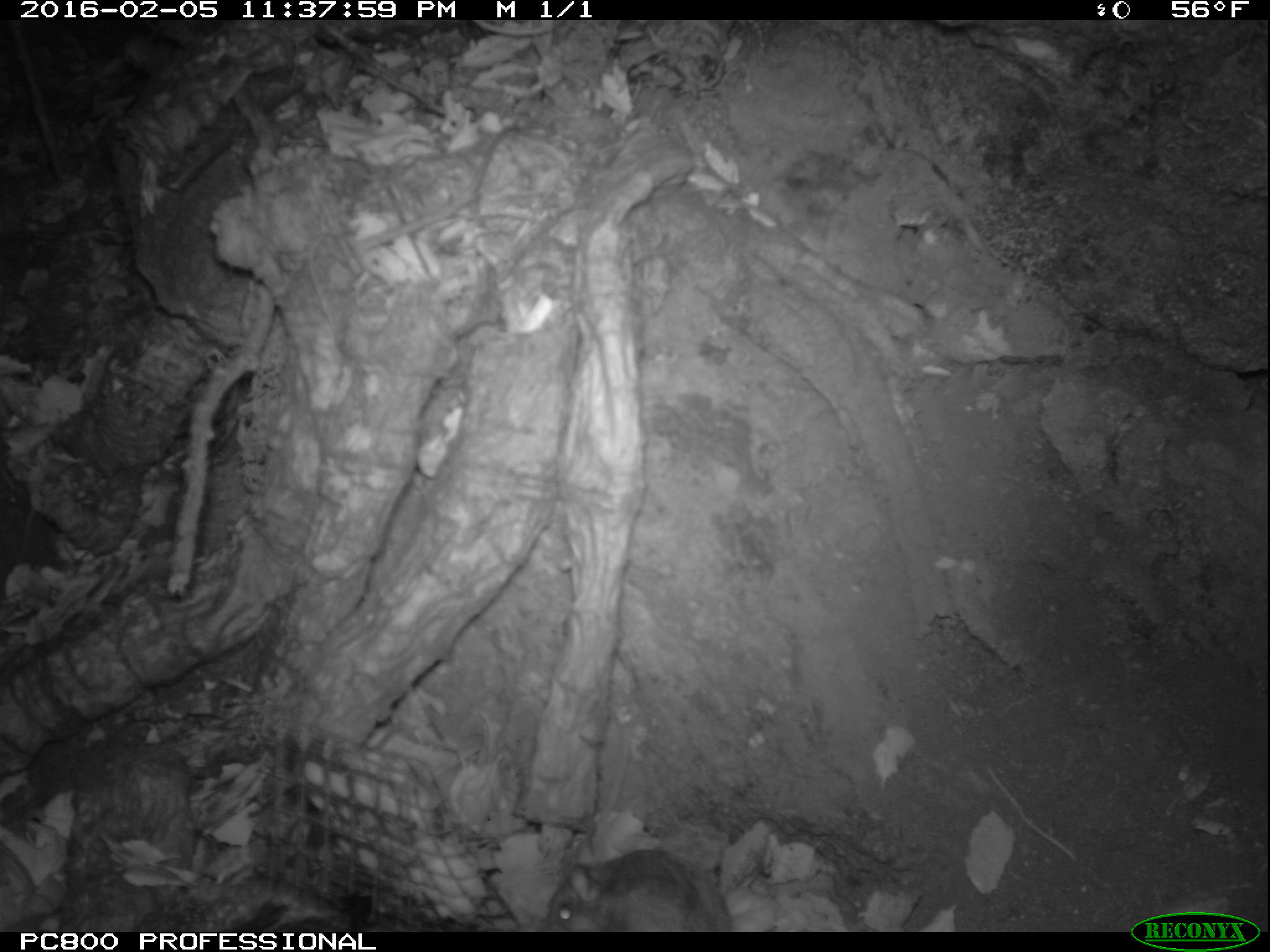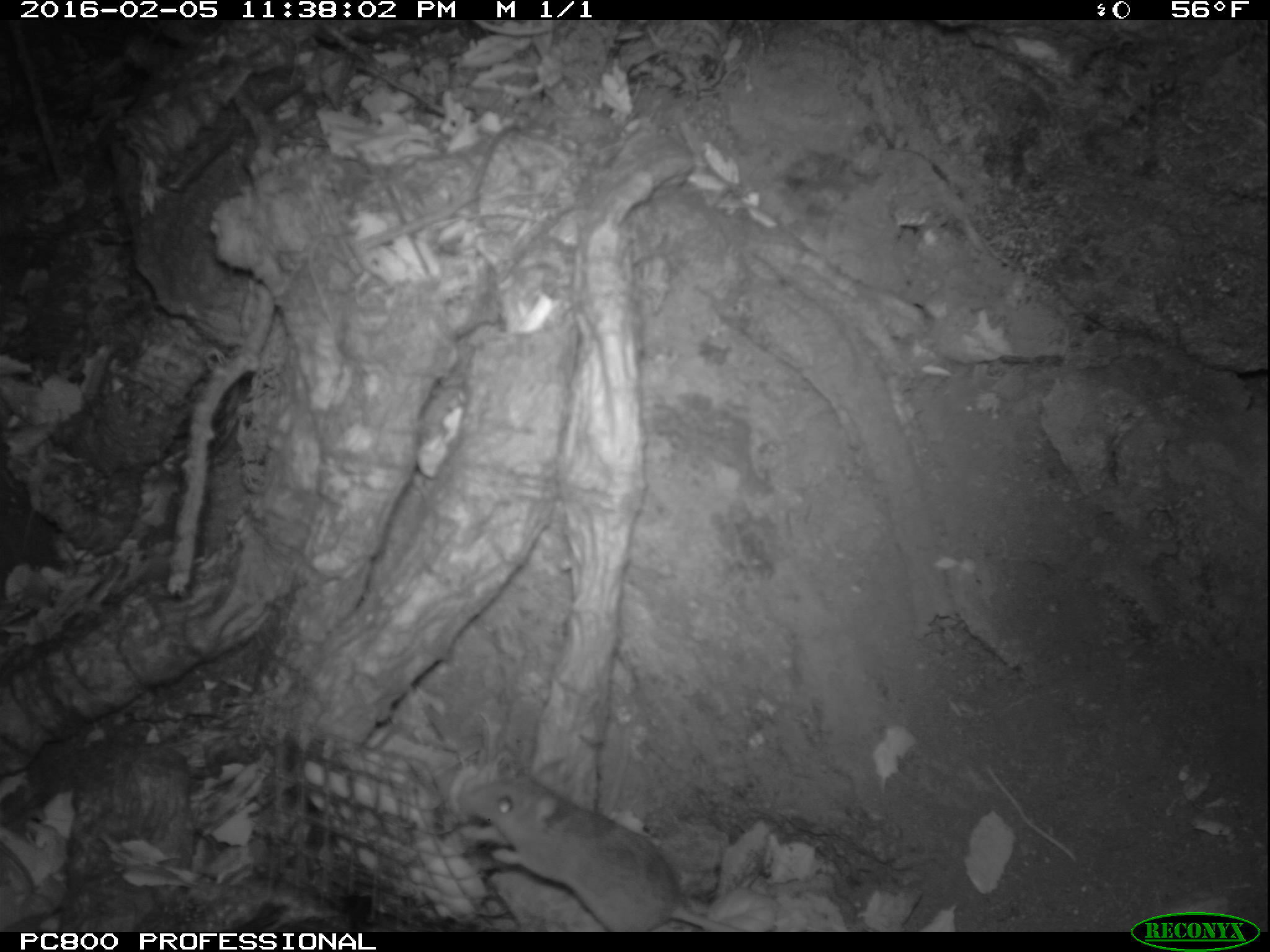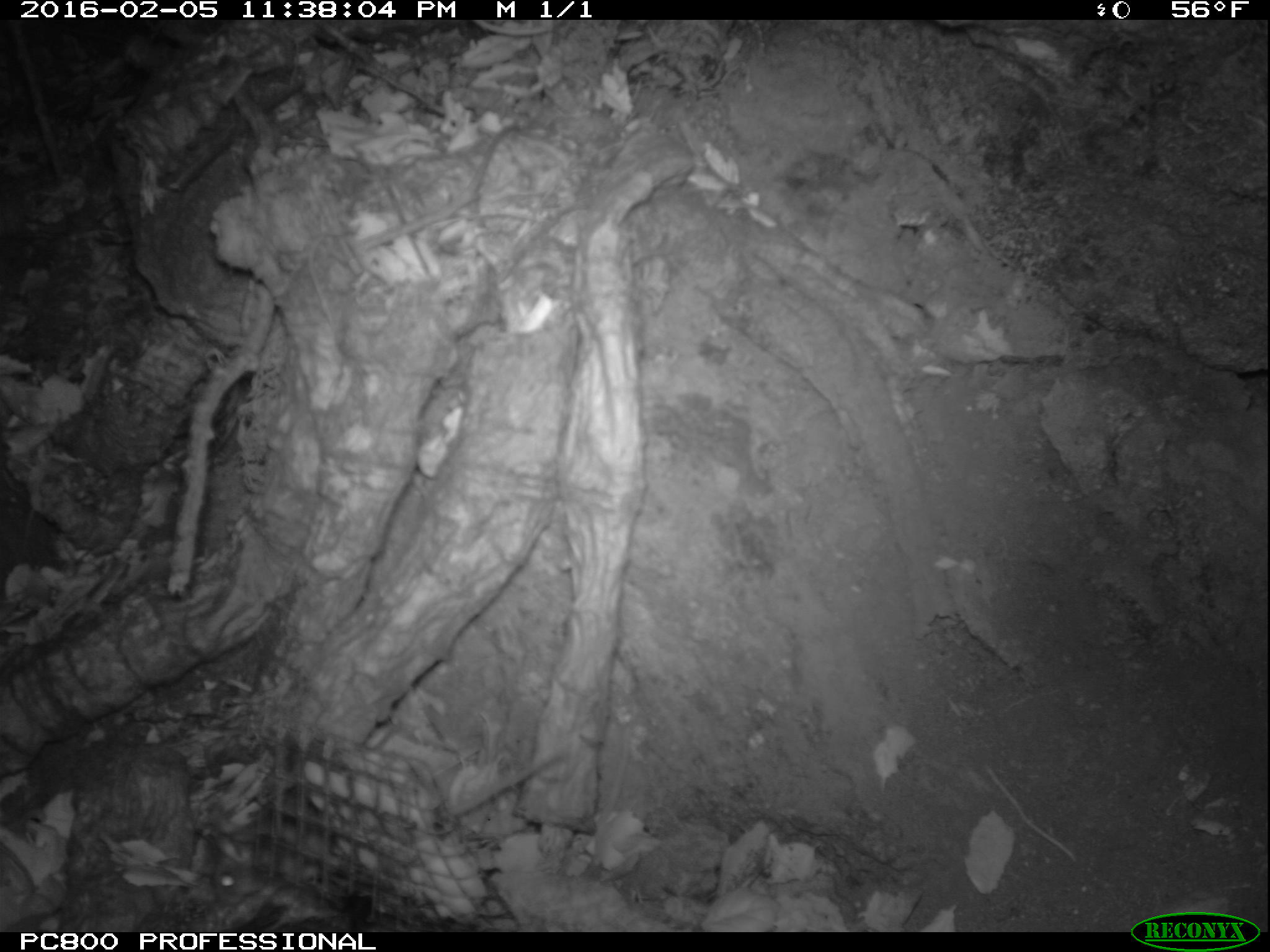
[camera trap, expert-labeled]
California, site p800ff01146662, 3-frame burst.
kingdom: Animalia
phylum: Chordata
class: Mammalia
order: Rodentia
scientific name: Rodentia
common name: rodent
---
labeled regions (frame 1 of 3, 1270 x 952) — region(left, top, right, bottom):
rodent: region(544, 846, 719, 933)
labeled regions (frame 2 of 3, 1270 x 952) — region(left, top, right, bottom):
rodent: region(458, 744, 740, 928)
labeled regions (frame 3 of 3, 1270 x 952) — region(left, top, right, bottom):
rodent: region(210, 822, 273, 904)